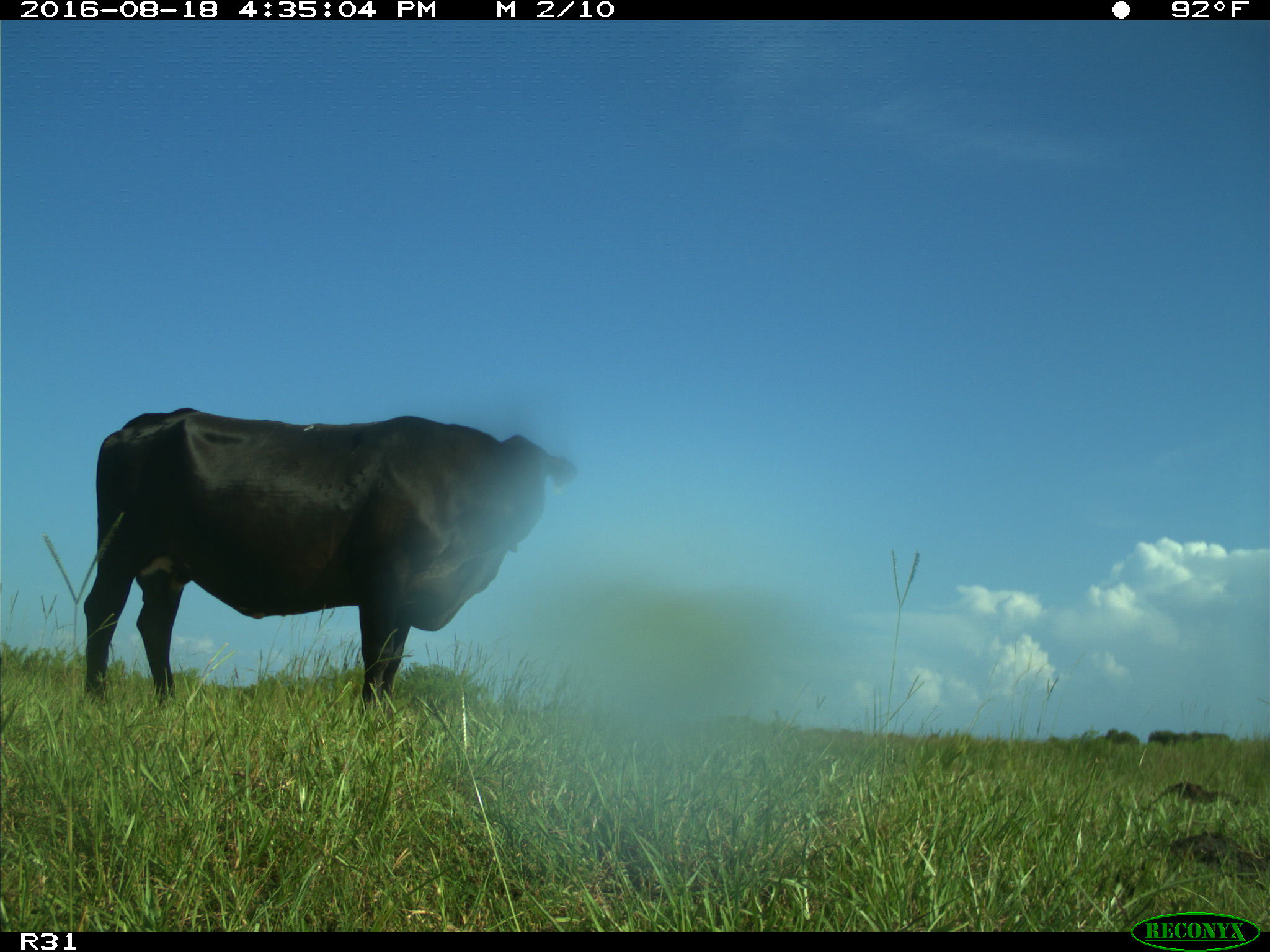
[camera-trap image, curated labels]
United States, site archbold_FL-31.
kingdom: Animalia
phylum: Chordata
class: Mammalia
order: Artiodactyla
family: Bovidae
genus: Bos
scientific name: Bos taurus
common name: domestic cow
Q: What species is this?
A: Bos taurus (domestic cow).